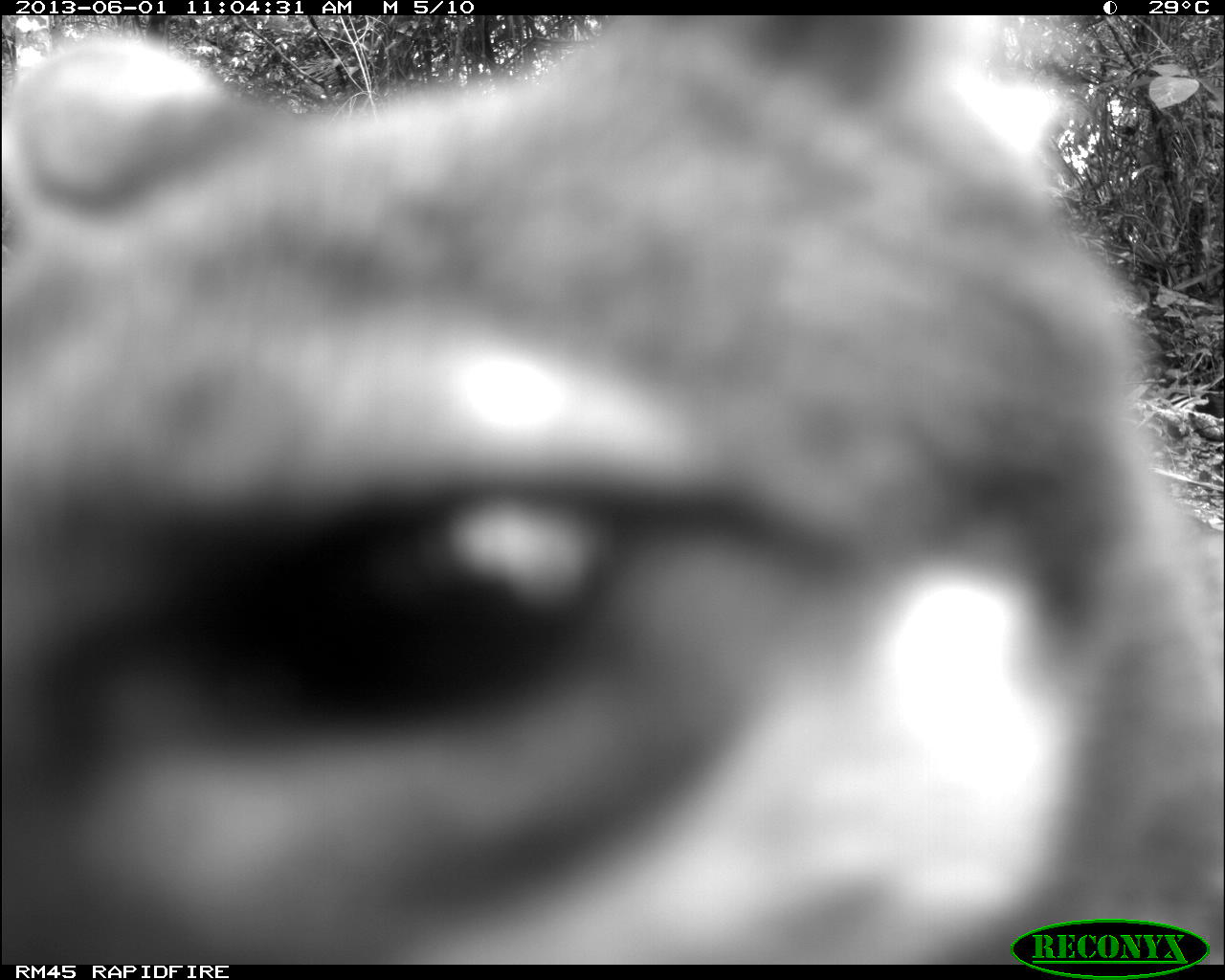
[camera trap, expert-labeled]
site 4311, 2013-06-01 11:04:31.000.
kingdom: Animalia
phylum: Chordata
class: Mammalia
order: Carnivora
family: Canidae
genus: Urocyon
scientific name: Urocyon cinereoargenteus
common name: gray fox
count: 2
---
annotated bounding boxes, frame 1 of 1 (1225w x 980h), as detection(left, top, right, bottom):
urocyon cinereoargenteus: detection(0, 15, 1225, 964)